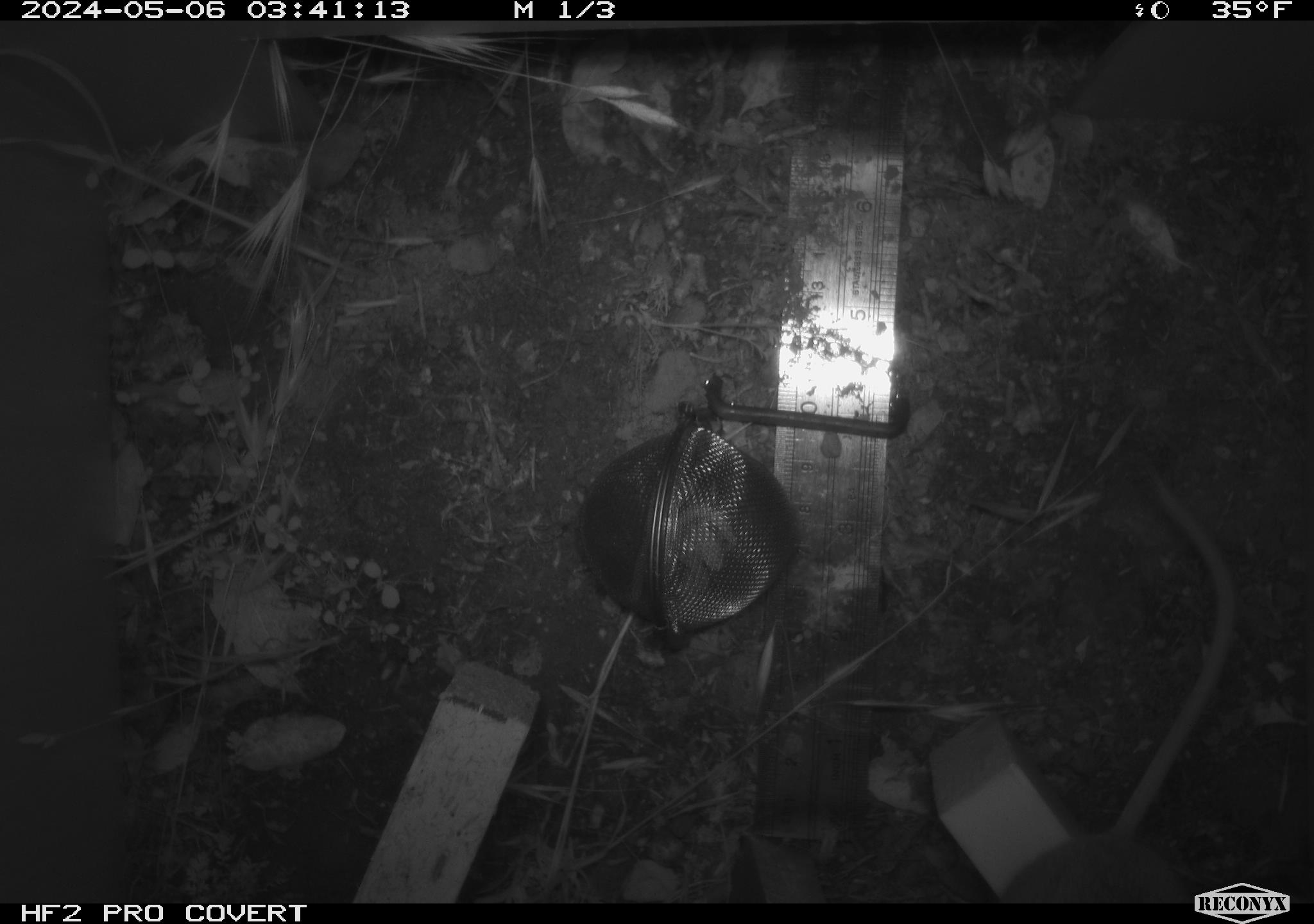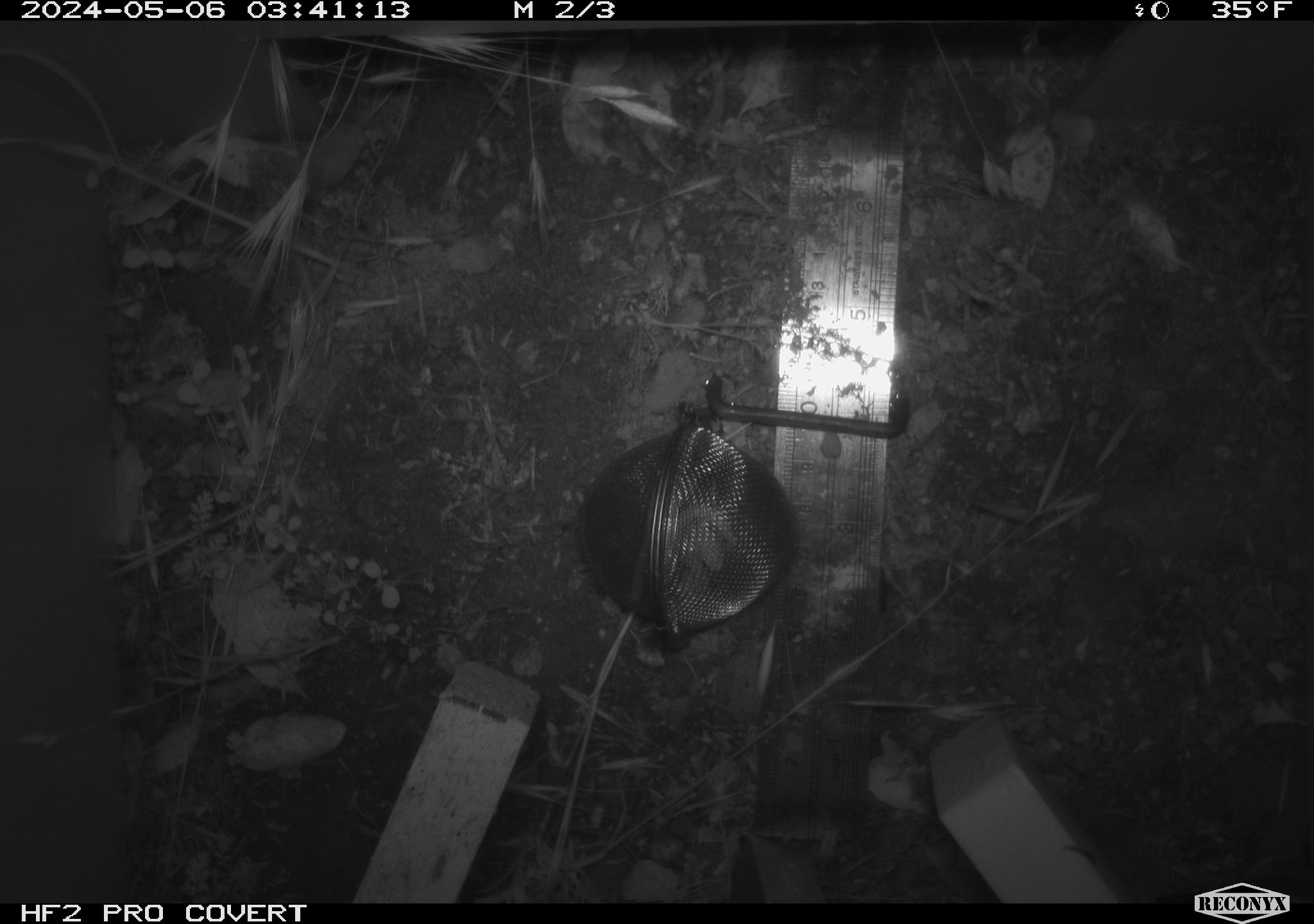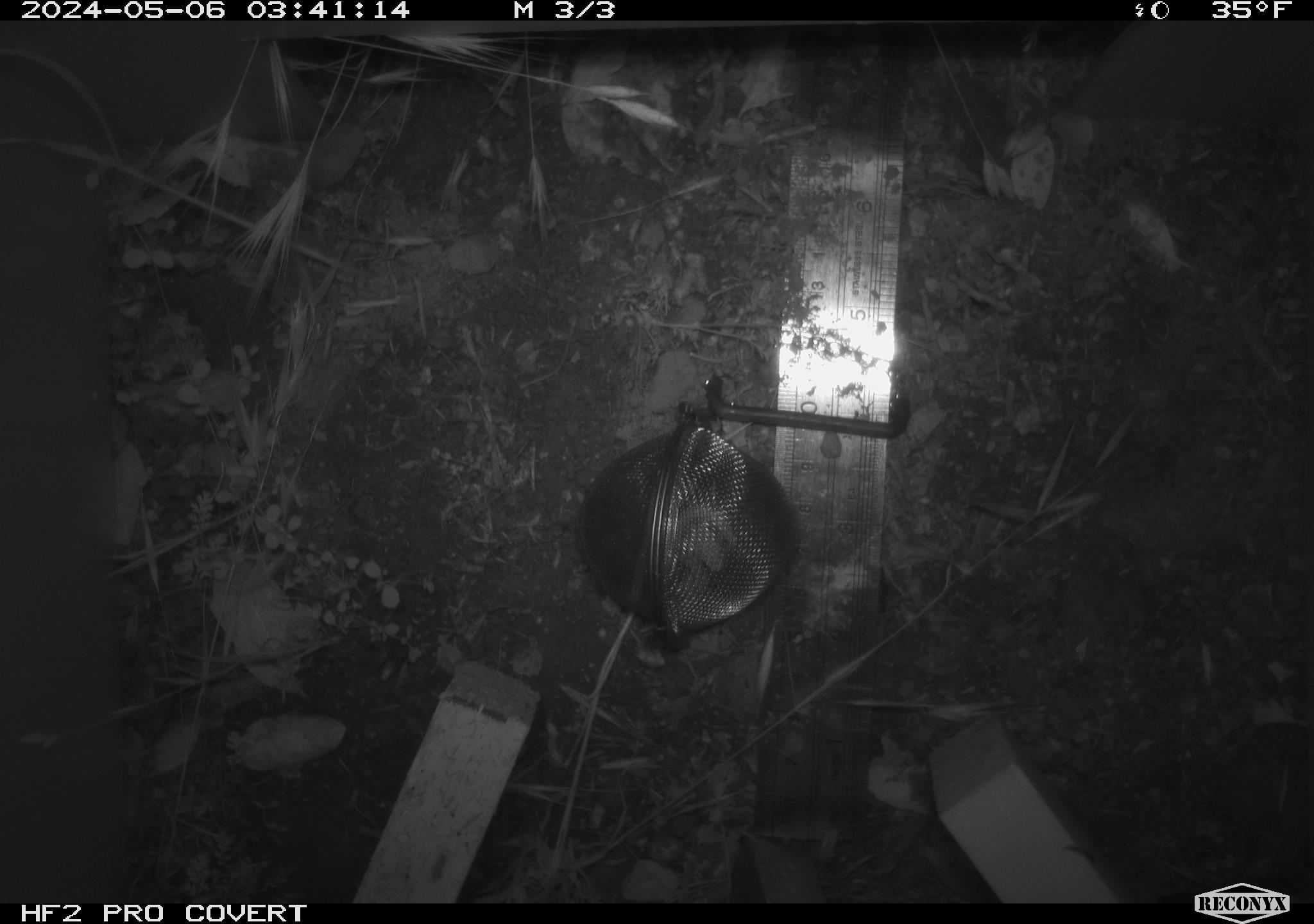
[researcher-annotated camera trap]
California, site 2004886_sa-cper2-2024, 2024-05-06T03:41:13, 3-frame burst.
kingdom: Animalia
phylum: Chordata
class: Mammalia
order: Rodentia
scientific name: Rodentia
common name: rodent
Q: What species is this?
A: Rodent (Rodentia).